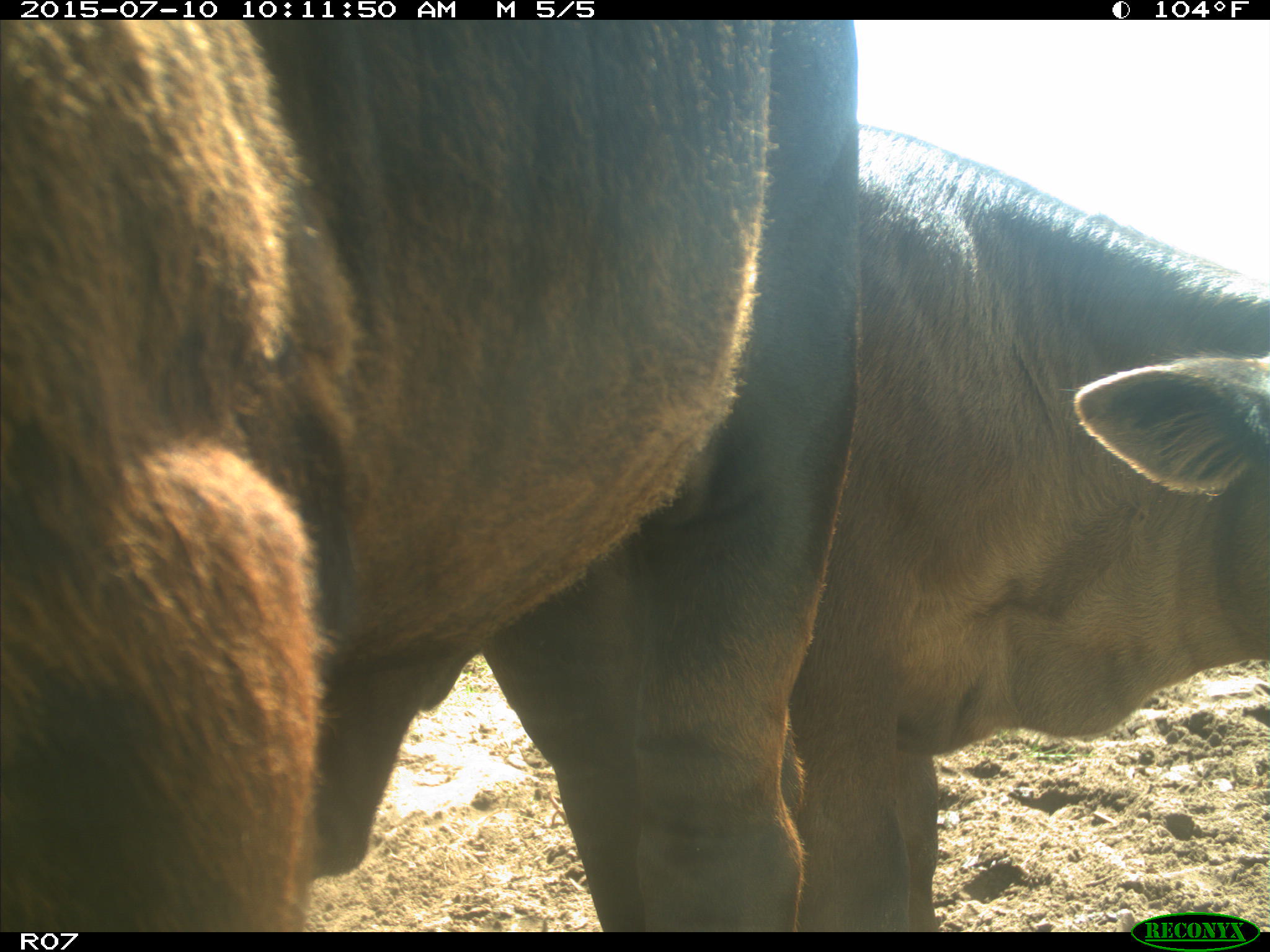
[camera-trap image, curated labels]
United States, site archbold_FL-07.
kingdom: Animalia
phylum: Chordata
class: Mammalia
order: Artiodactyla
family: Bovidae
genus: Bos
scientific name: Bos taurus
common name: domestic cow